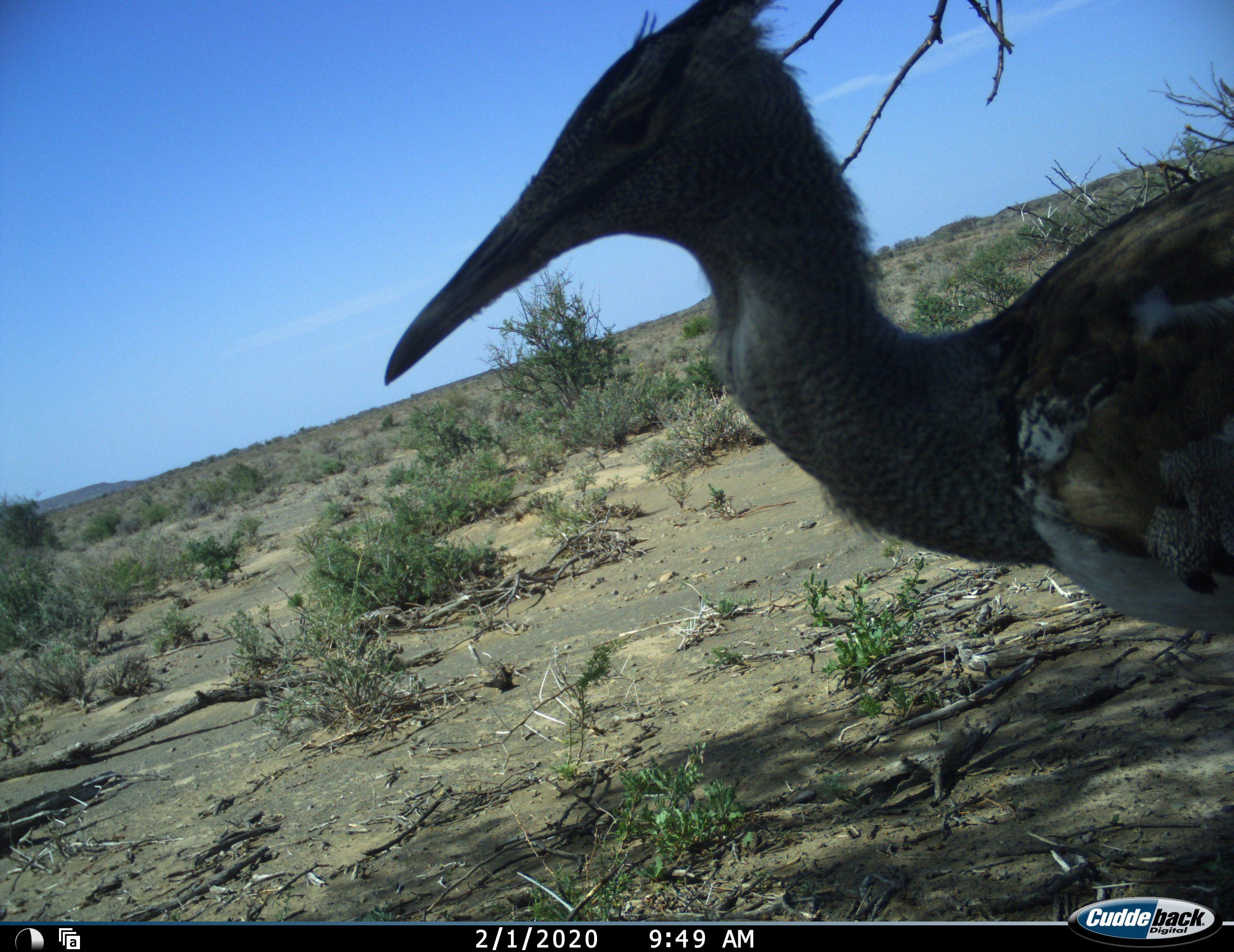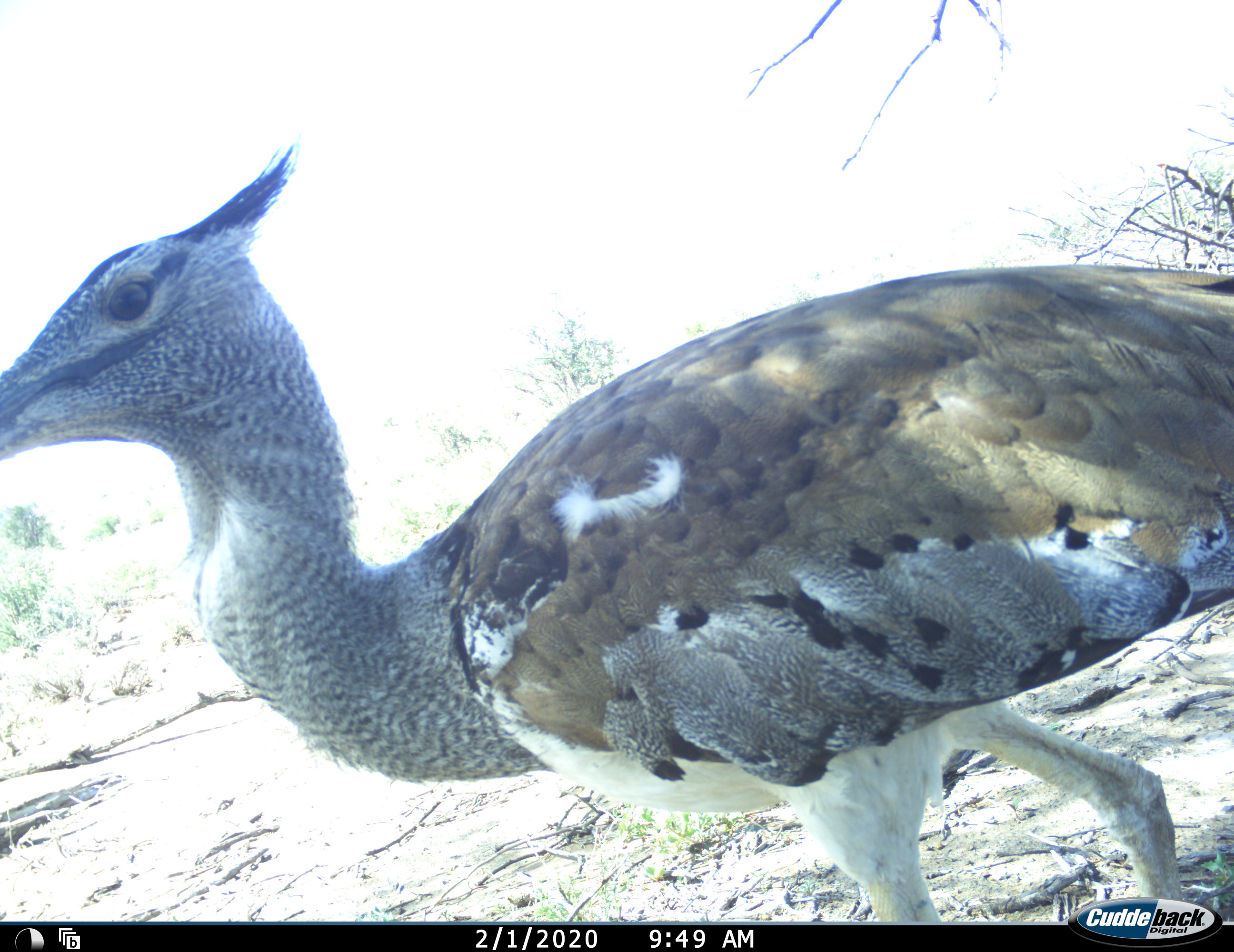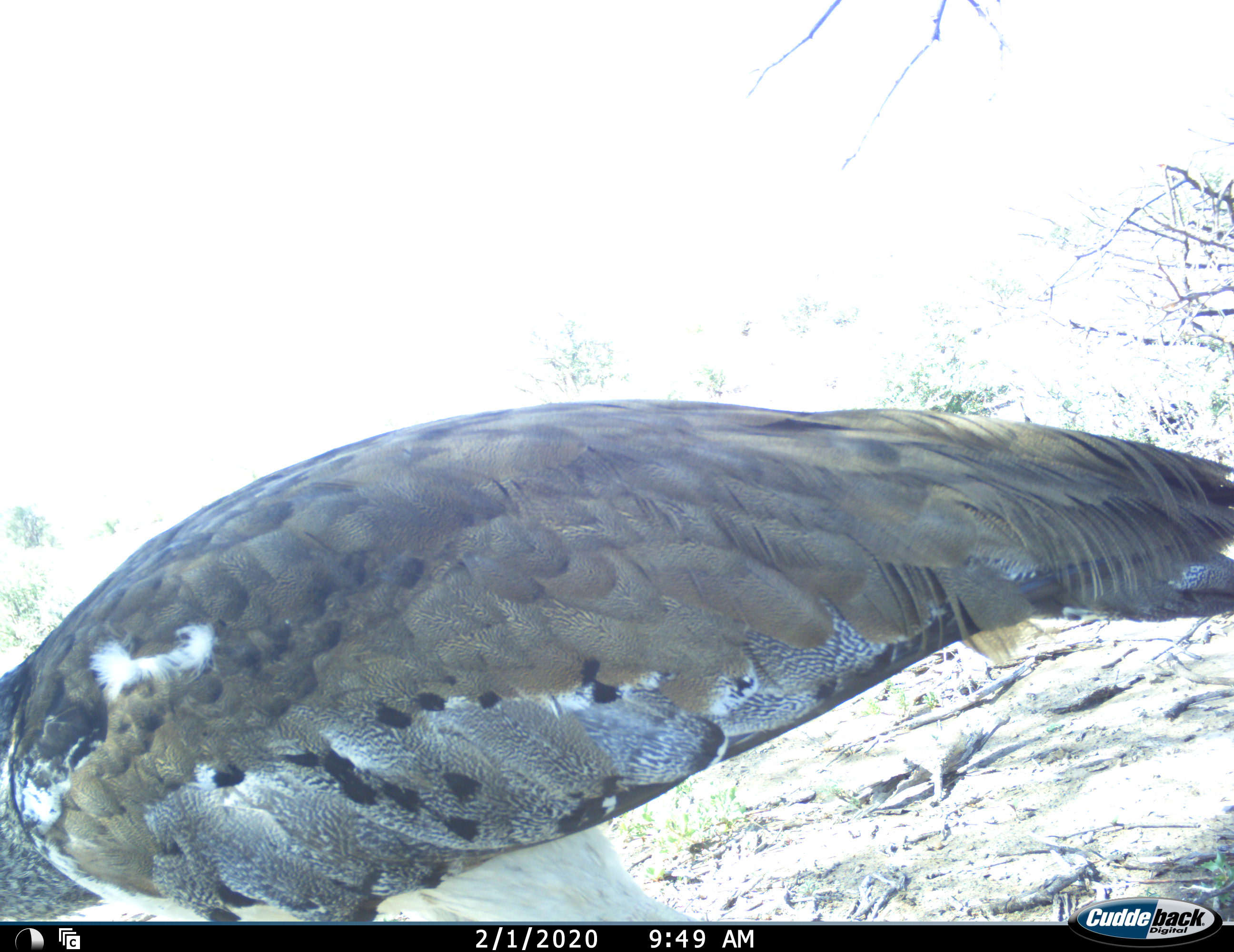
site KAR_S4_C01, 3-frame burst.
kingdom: Animalia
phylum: Chordata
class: Aves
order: Otidiformes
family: Otididae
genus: Ardeotis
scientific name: Ardeotis kori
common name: kori bustard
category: bustardkori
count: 1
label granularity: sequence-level